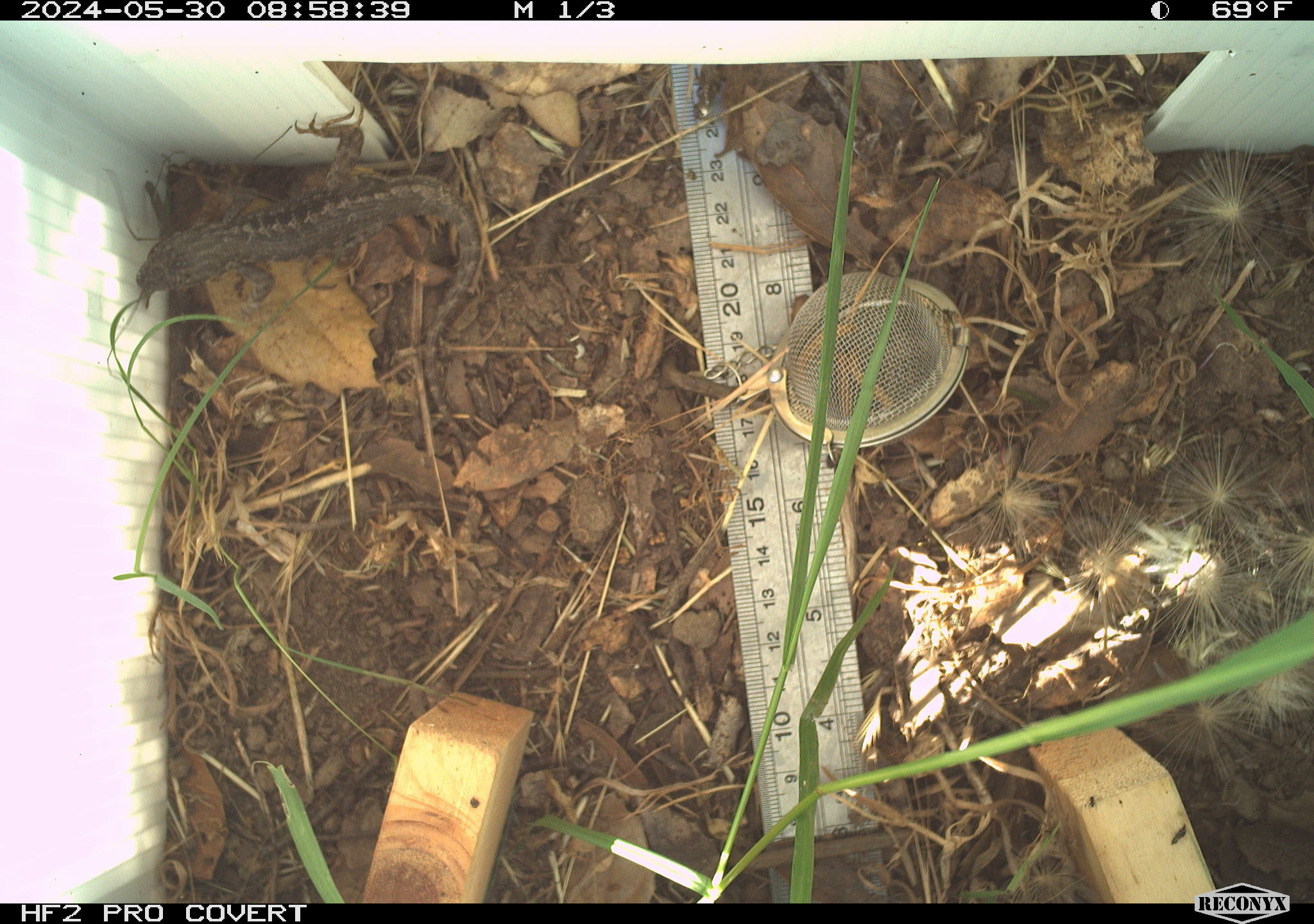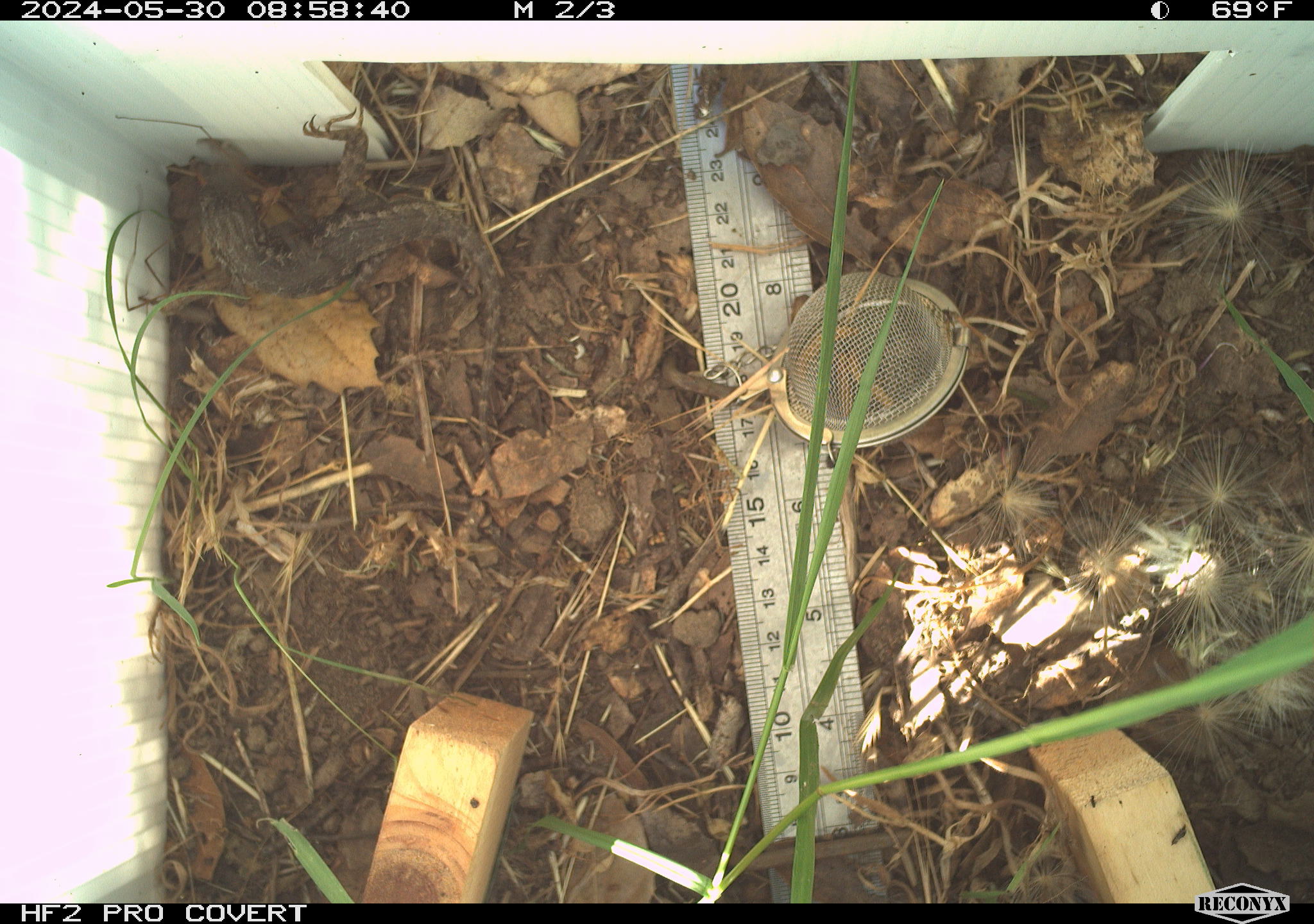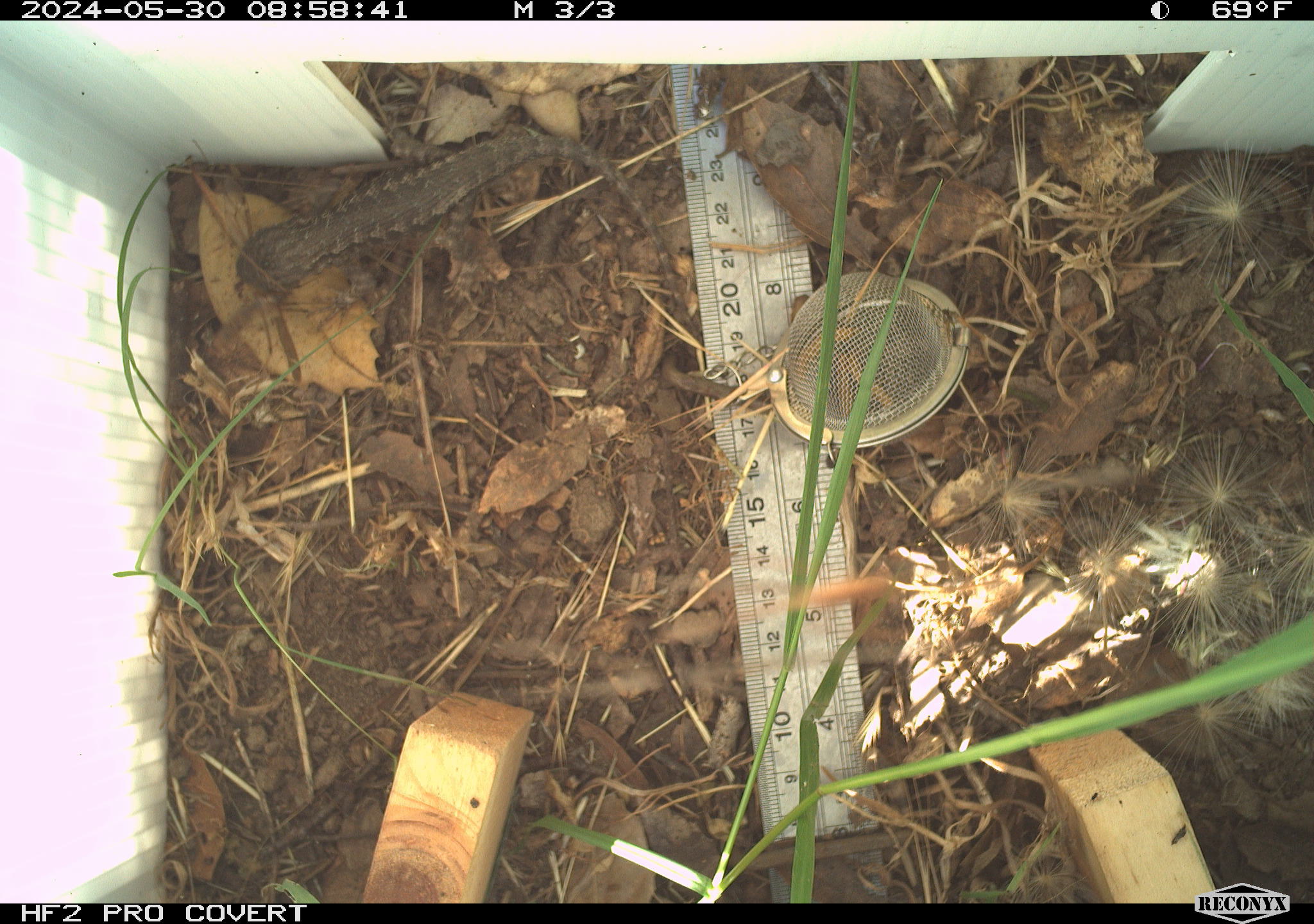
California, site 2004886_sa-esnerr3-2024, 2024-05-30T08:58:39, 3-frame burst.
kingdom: Animalia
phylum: Chordata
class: Reptilia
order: Squamata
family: Phrynosomatidae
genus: Sceloporus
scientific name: Sceloporus occidentalis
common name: western fence lizard